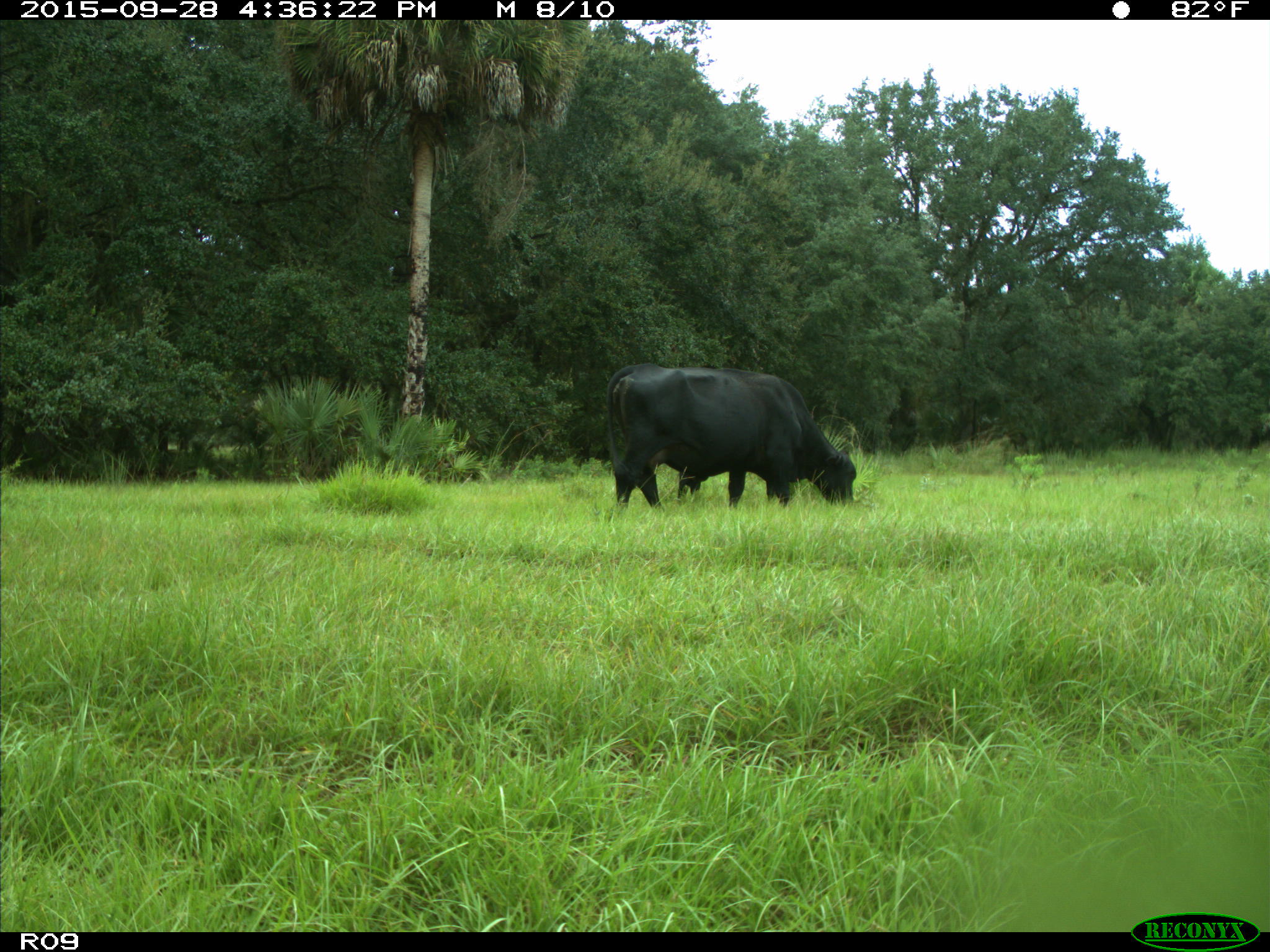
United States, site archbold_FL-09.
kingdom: Animalia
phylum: Chordata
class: Mammalia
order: Artiodactyla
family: Bovidae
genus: Bos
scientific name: Bos taurus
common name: domestic cow